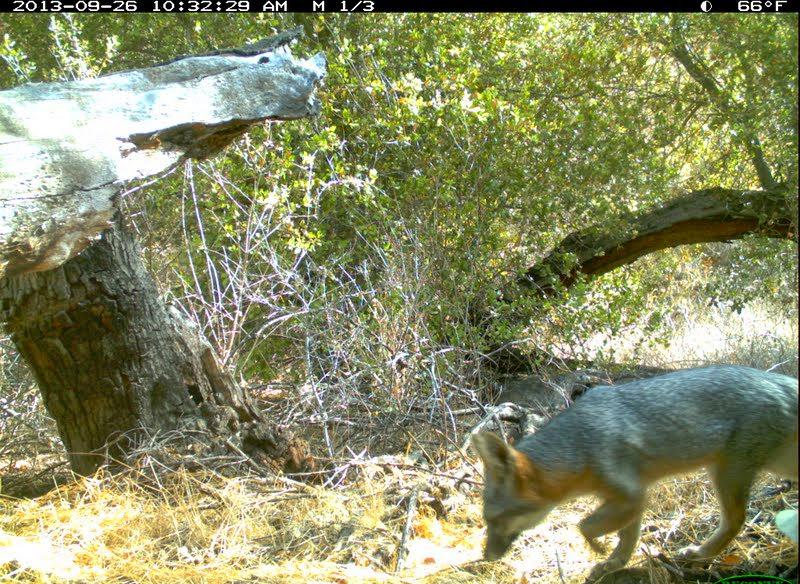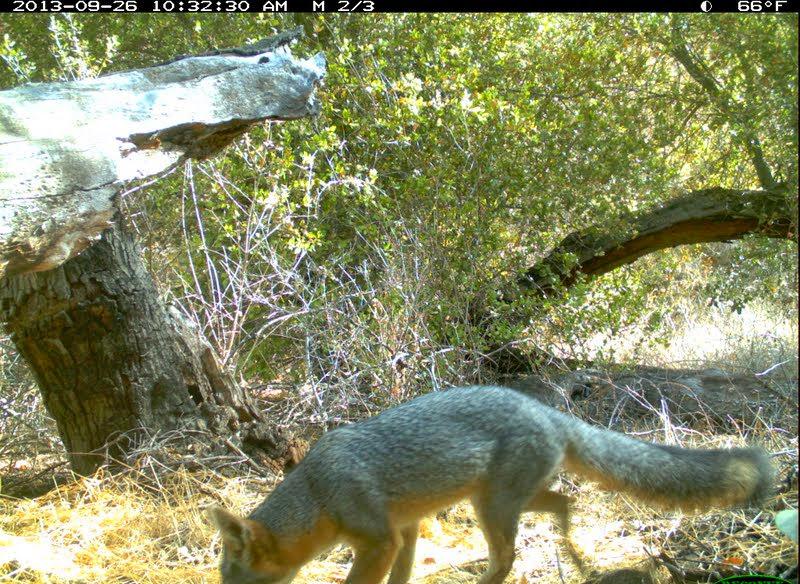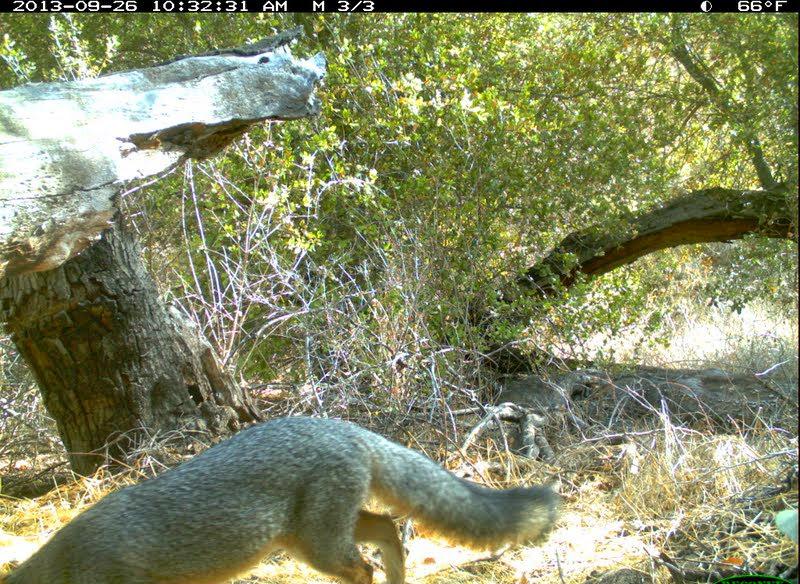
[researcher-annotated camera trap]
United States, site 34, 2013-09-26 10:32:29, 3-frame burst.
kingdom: Animalia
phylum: Chordata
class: Mammalia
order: Carnivora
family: Canidae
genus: Urocyon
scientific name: Urocyon cinereoargenteus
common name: gray fox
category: fox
Fox (gray fox) (Urocyon cinereoargenteus).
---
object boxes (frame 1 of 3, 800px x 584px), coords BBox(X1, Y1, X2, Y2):
fox: BBox(468, 363, 799, 584)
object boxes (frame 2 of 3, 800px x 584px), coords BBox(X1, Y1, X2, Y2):
fox: BBox(211, 384, 775, 584)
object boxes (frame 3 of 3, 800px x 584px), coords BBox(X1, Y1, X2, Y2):
fox: BBox(0, 416, 562, 584)